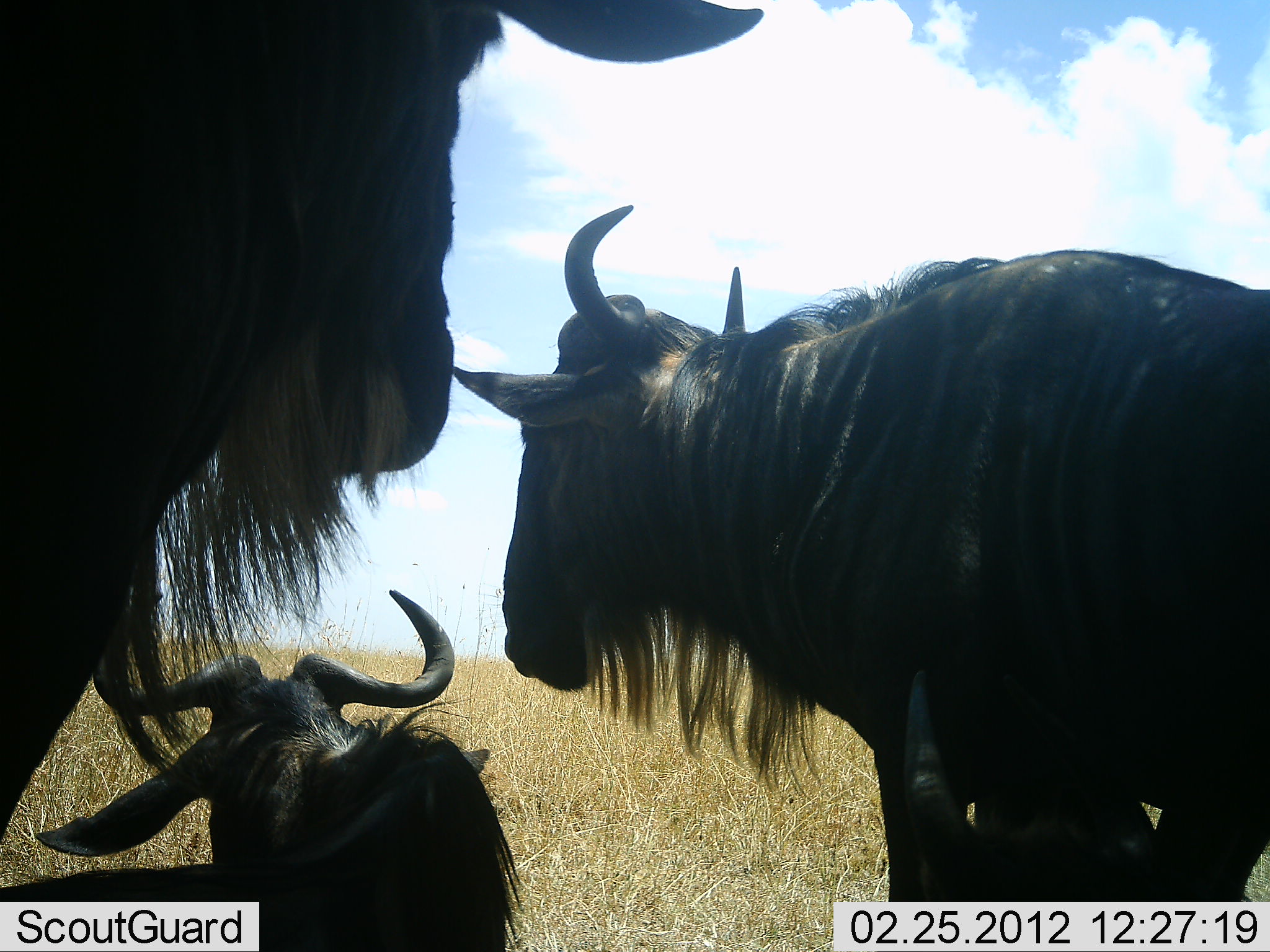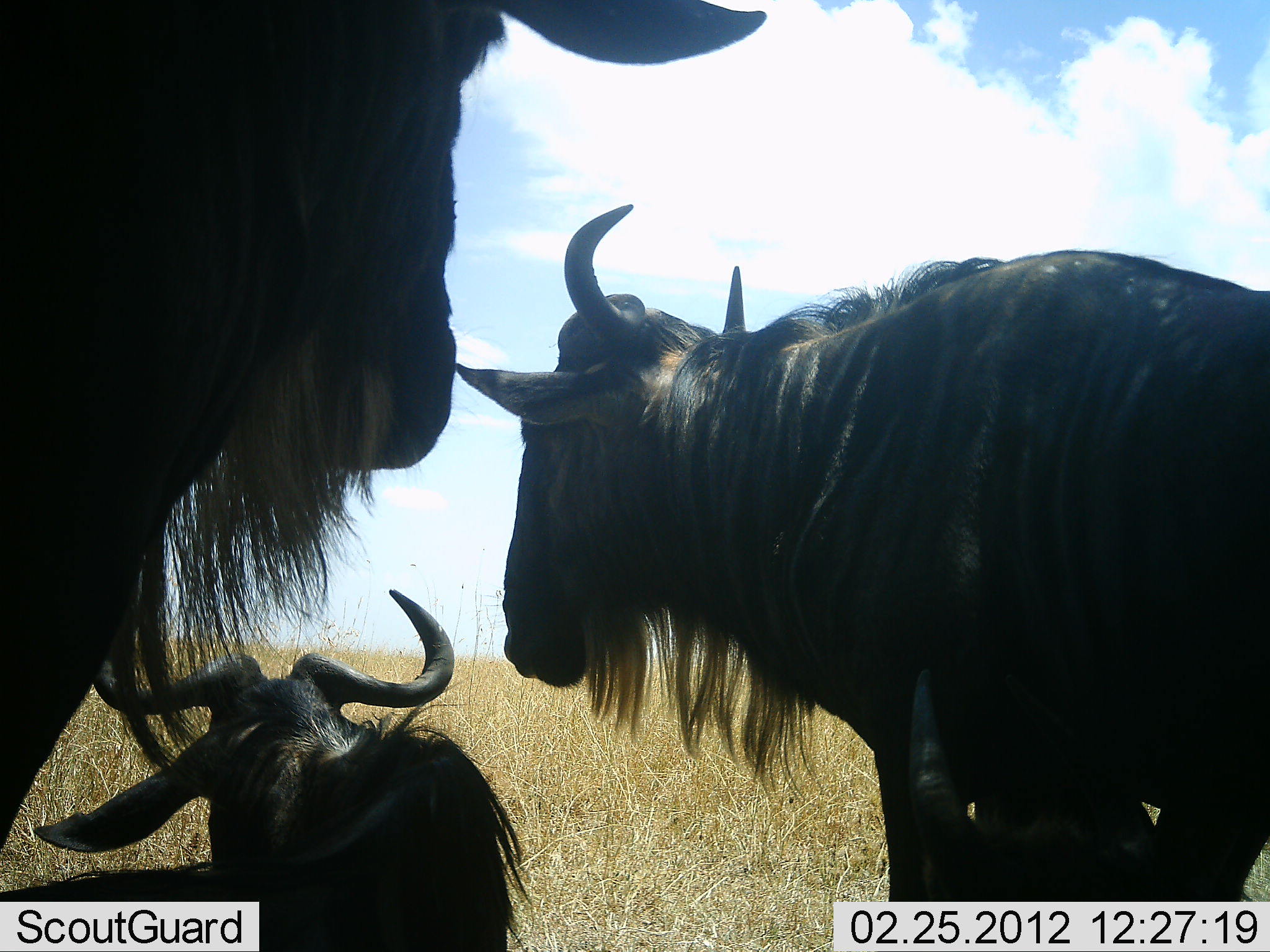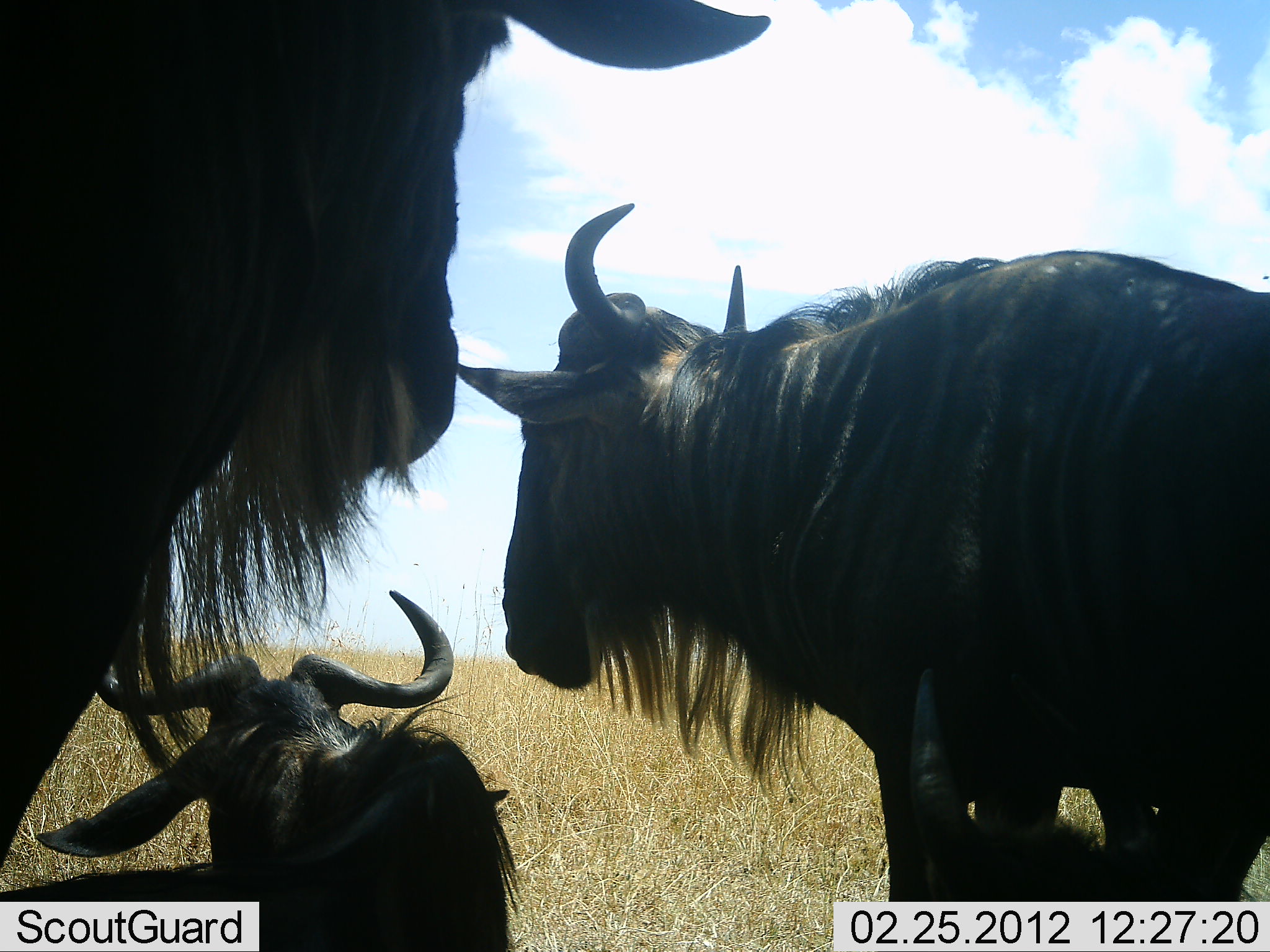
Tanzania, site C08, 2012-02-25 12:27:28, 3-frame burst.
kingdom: Animalia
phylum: Chordata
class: Mammalia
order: Artiodactyla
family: Bovidae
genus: Connochaetes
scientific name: Connochaetes taurinus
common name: blue wildebeest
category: wildebeest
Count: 4.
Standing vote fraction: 73%.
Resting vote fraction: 100%.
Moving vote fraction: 0%.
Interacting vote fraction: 0%.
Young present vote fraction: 0%.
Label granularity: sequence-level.